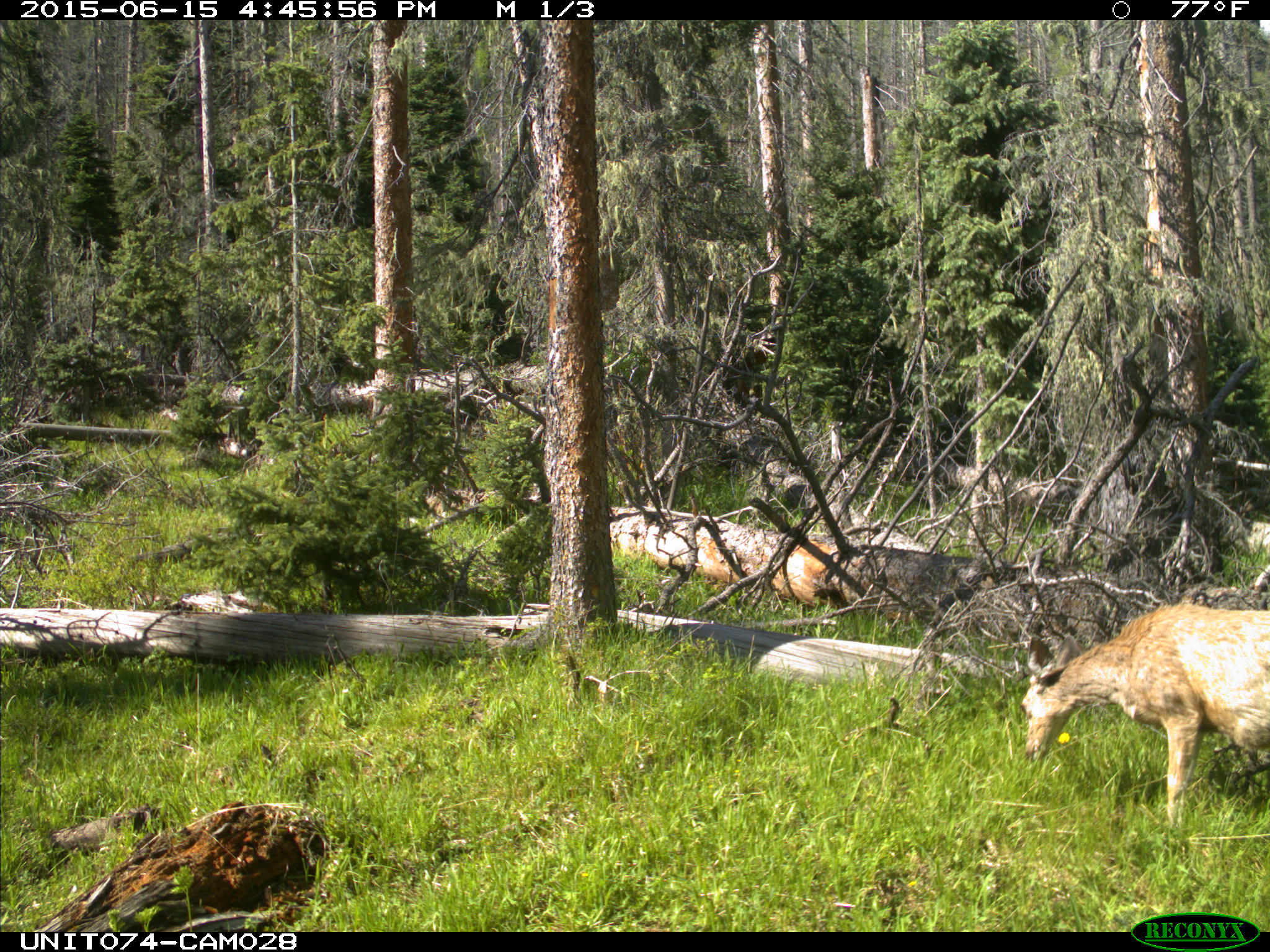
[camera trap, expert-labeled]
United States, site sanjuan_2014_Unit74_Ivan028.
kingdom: Animalia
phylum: Chordata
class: Mammalia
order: Artiodactyla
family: Cervidae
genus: Odocoileus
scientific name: Odocoileus hemionus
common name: mule deer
Odocoileus hemionus (mule deer).